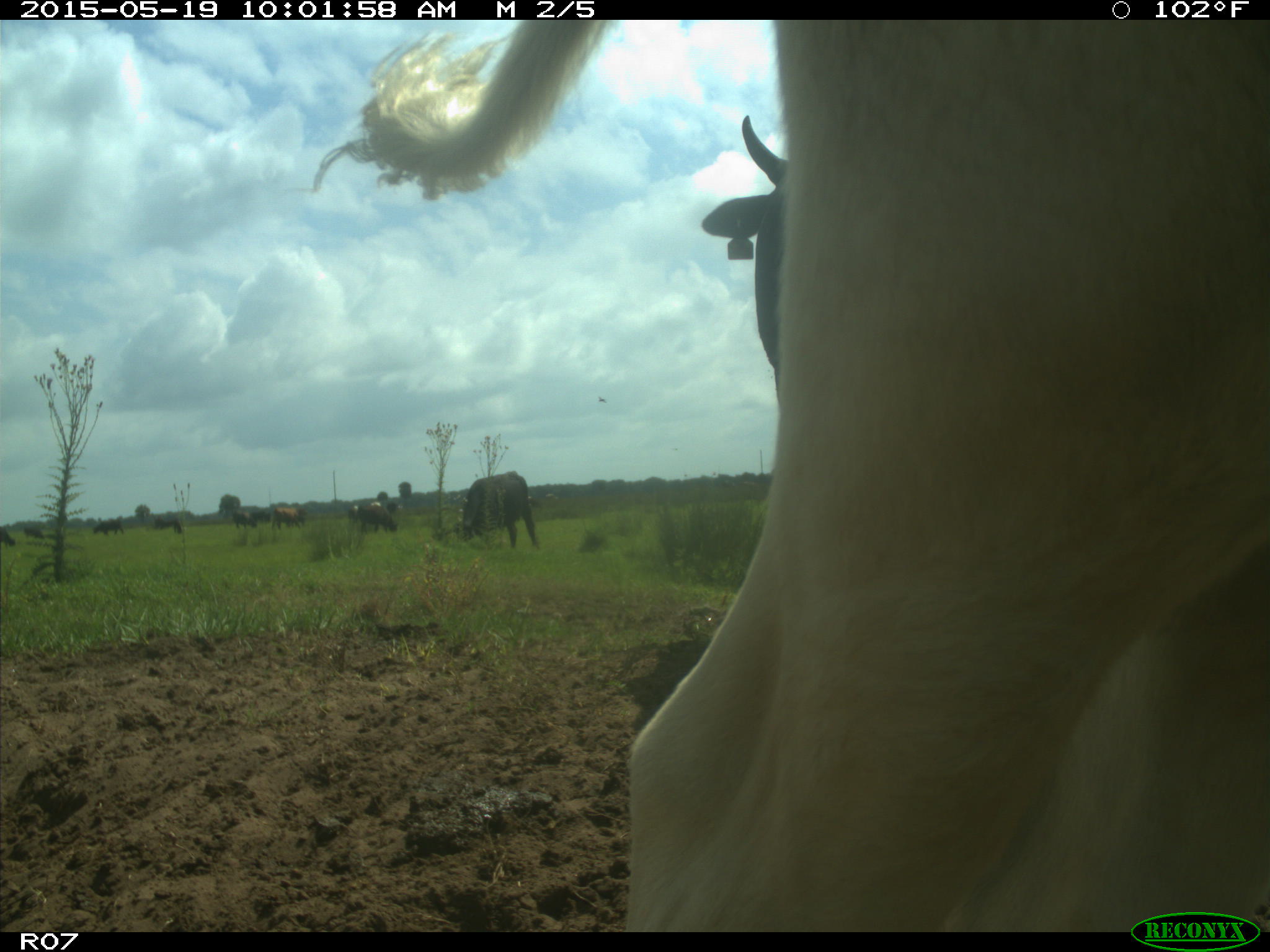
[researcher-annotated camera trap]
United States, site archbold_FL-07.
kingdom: Animalia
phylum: Chordata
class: Mammalia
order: Artiodactyla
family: Bovidae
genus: Bos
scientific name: Bos taurus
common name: domestic cow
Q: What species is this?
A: Bos taurus (domestic cow).